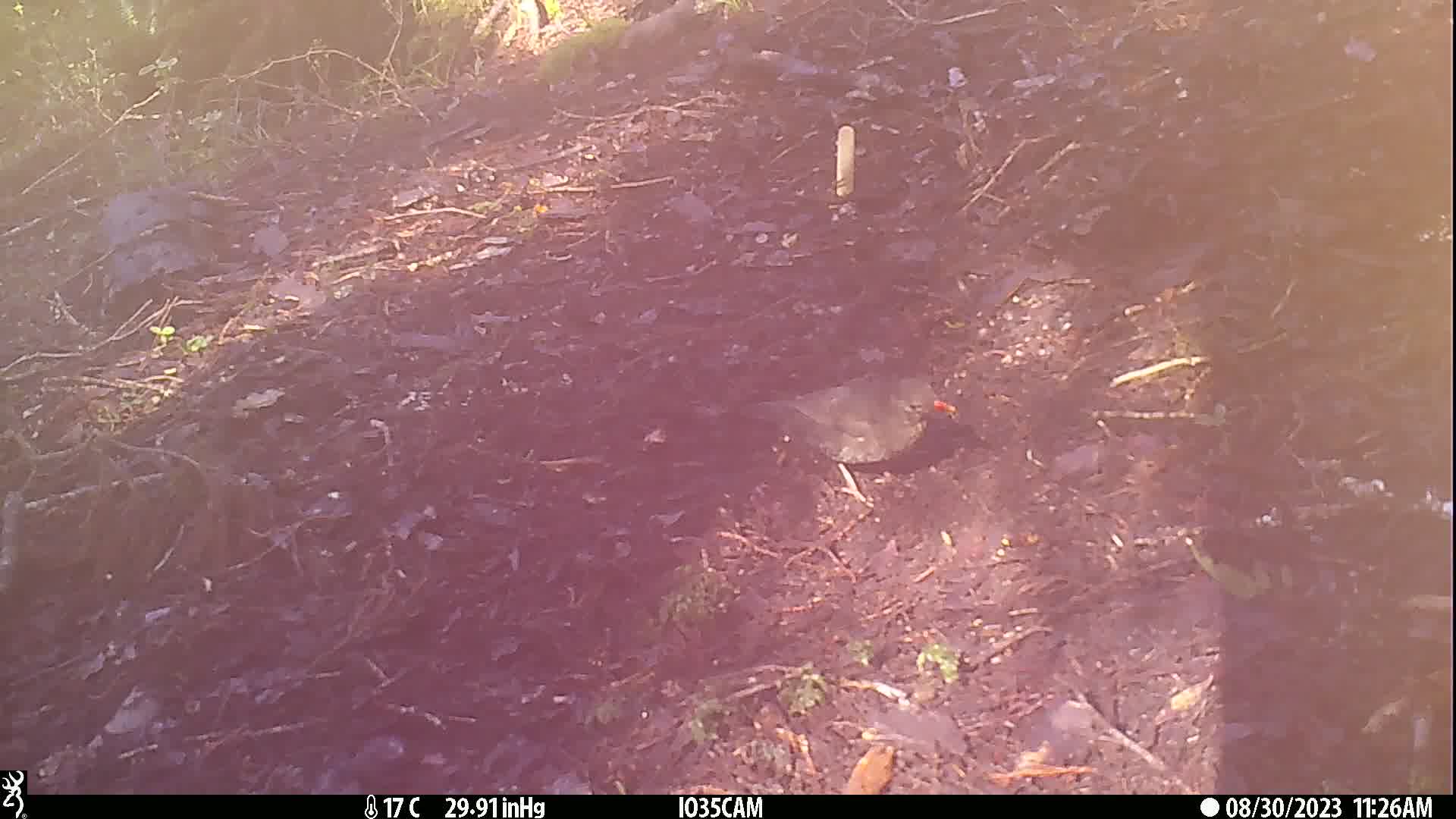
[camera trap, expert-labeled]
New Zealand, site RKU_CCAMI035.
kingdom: Animalia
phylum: Chordata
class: Aves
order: Passeriformes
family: Turdidae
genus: Turdus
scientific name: Turdus merula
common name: eurasian blackbird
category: blackbird